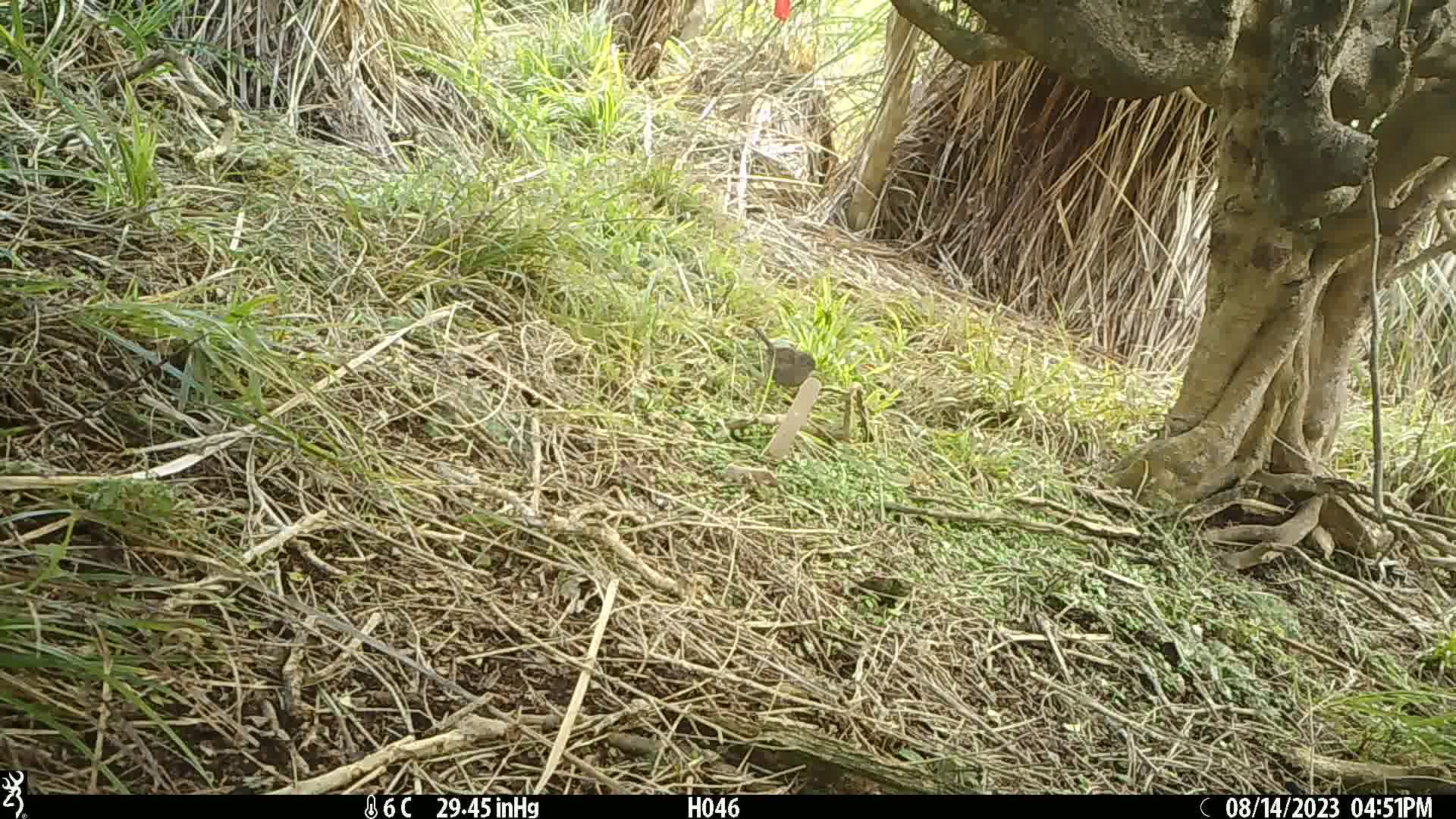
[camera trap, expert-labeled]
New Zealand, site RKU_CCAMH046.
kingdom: Animalia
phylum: Chordata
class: Aves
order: Passeriformes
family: Prunellidae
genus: Prunella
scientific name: Prunella modularis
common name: dunnock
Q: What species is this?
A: Dunnock (Prunella modularis).